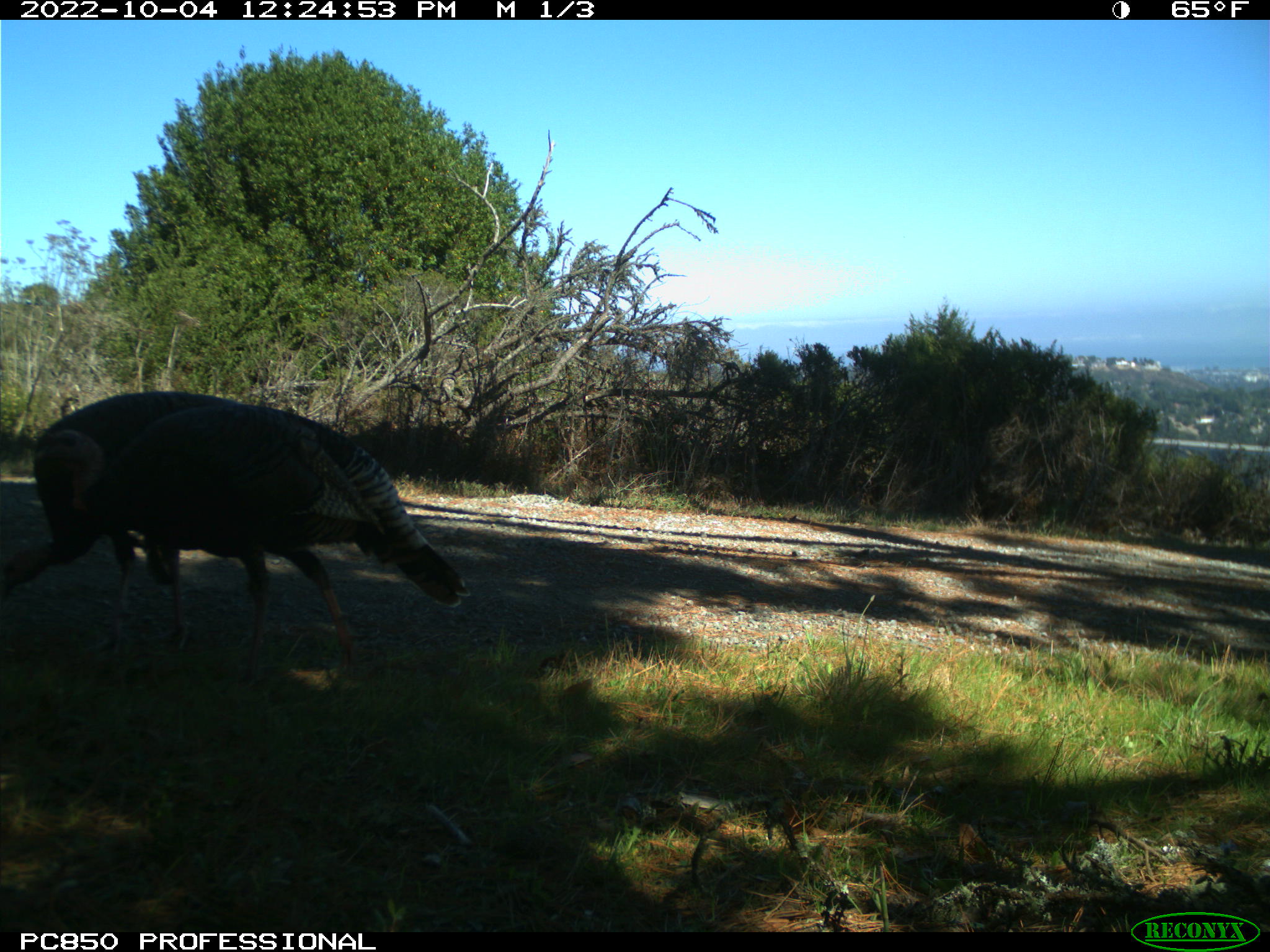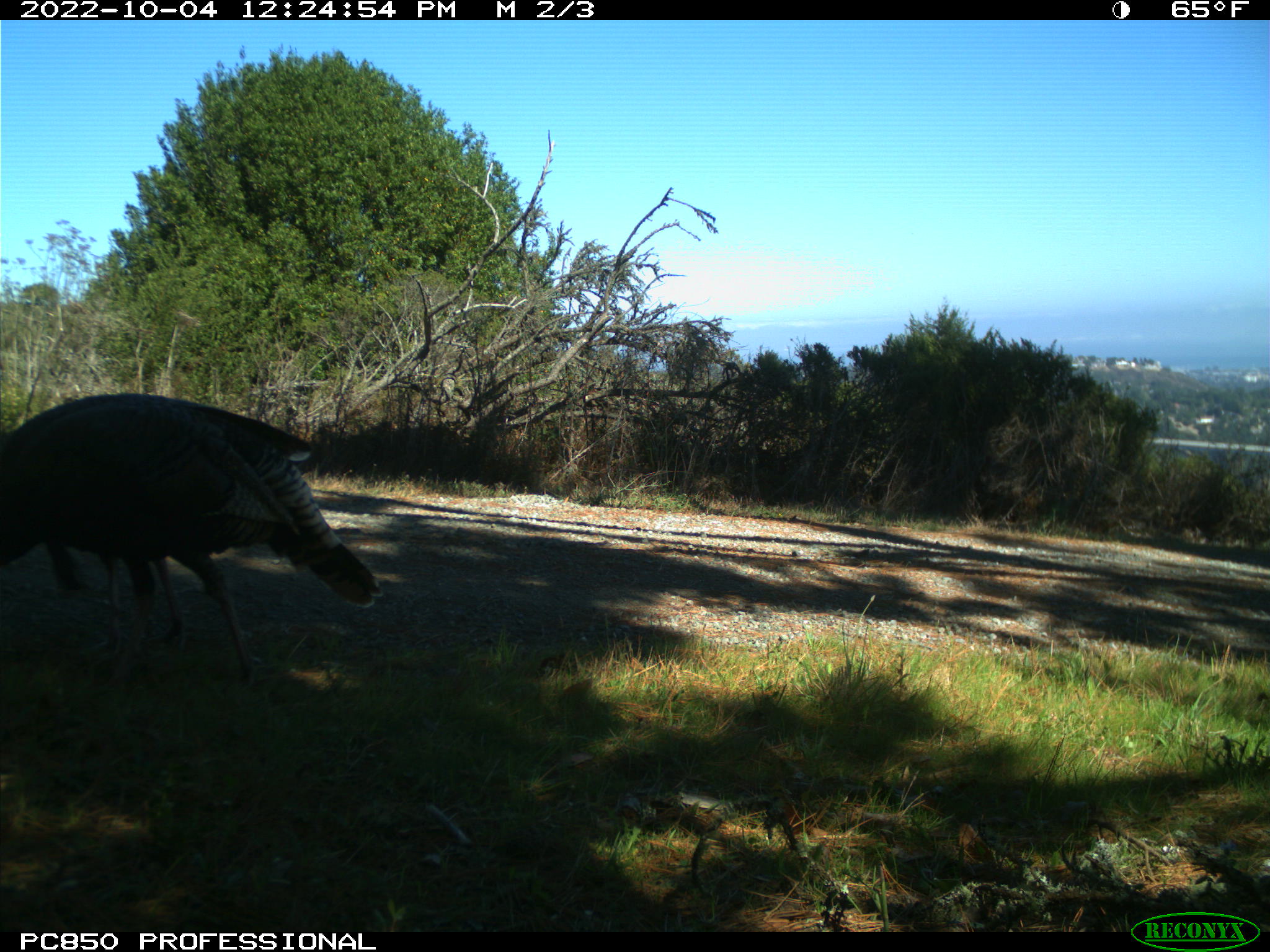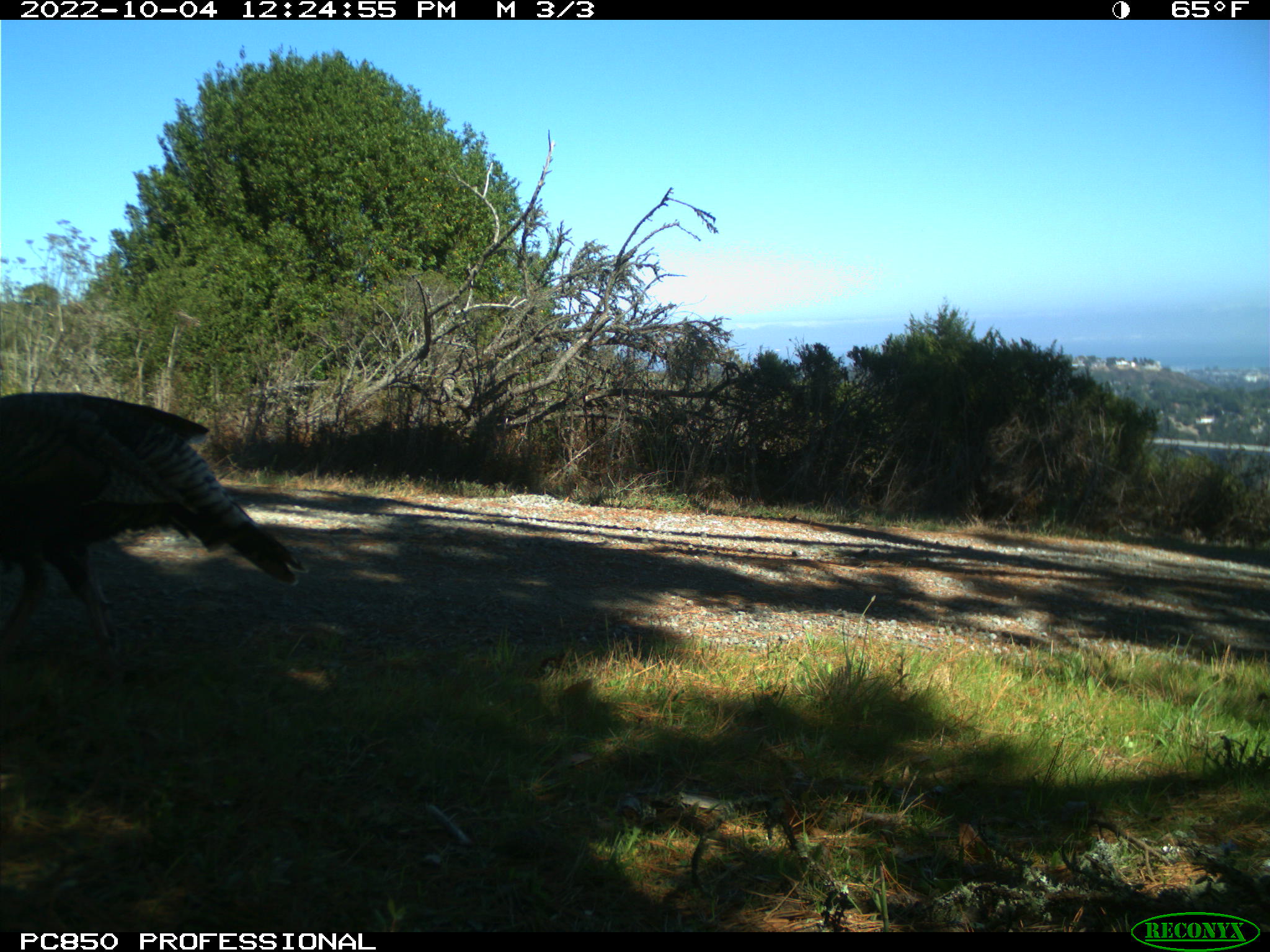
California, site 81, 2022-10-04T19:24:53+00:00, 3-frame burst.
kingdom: Animalia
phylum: Chordata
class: Aves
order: Galliformes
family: Phasianidae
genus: Meleagris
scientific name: Meleagris gallopavo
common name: turkey